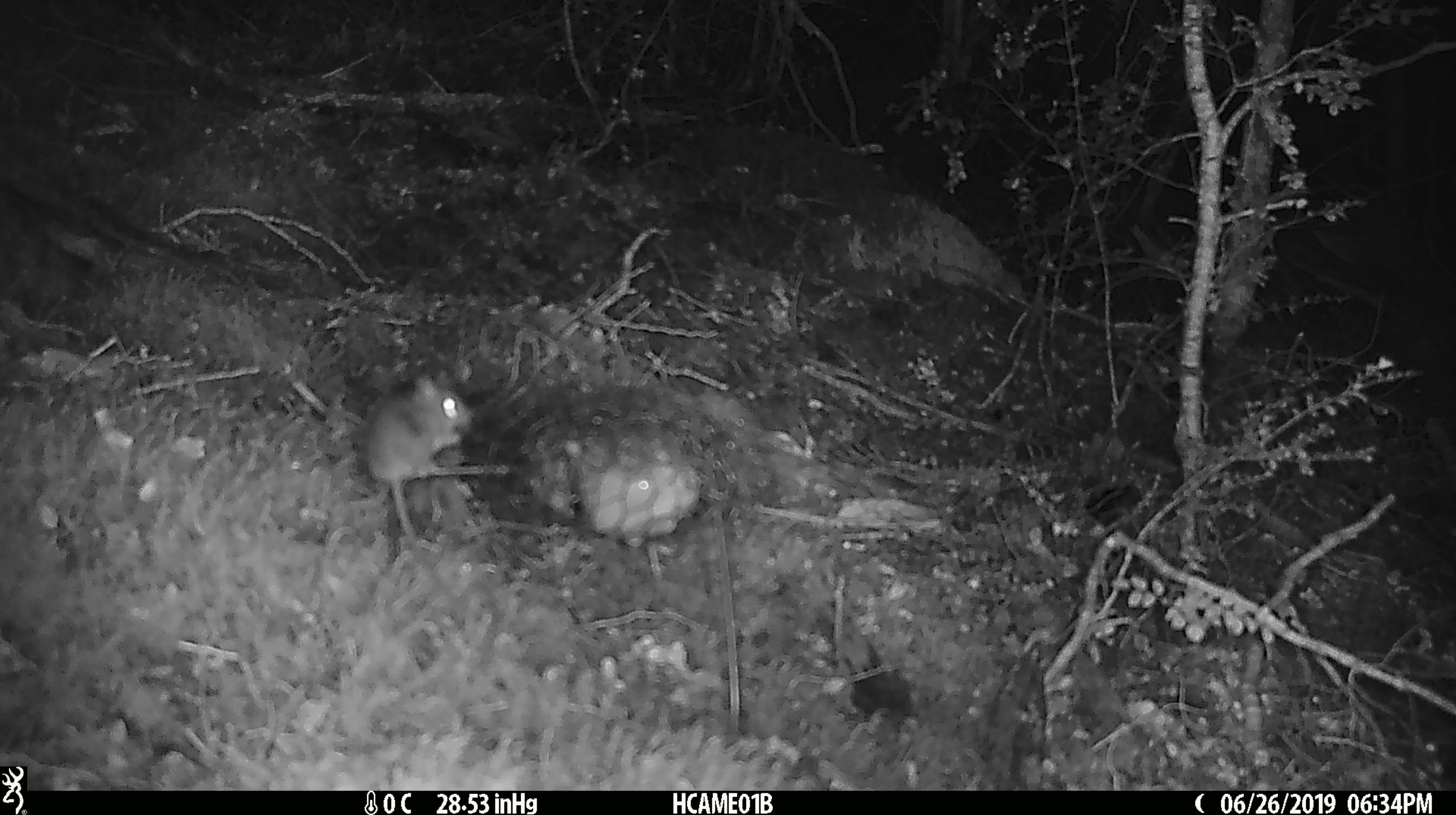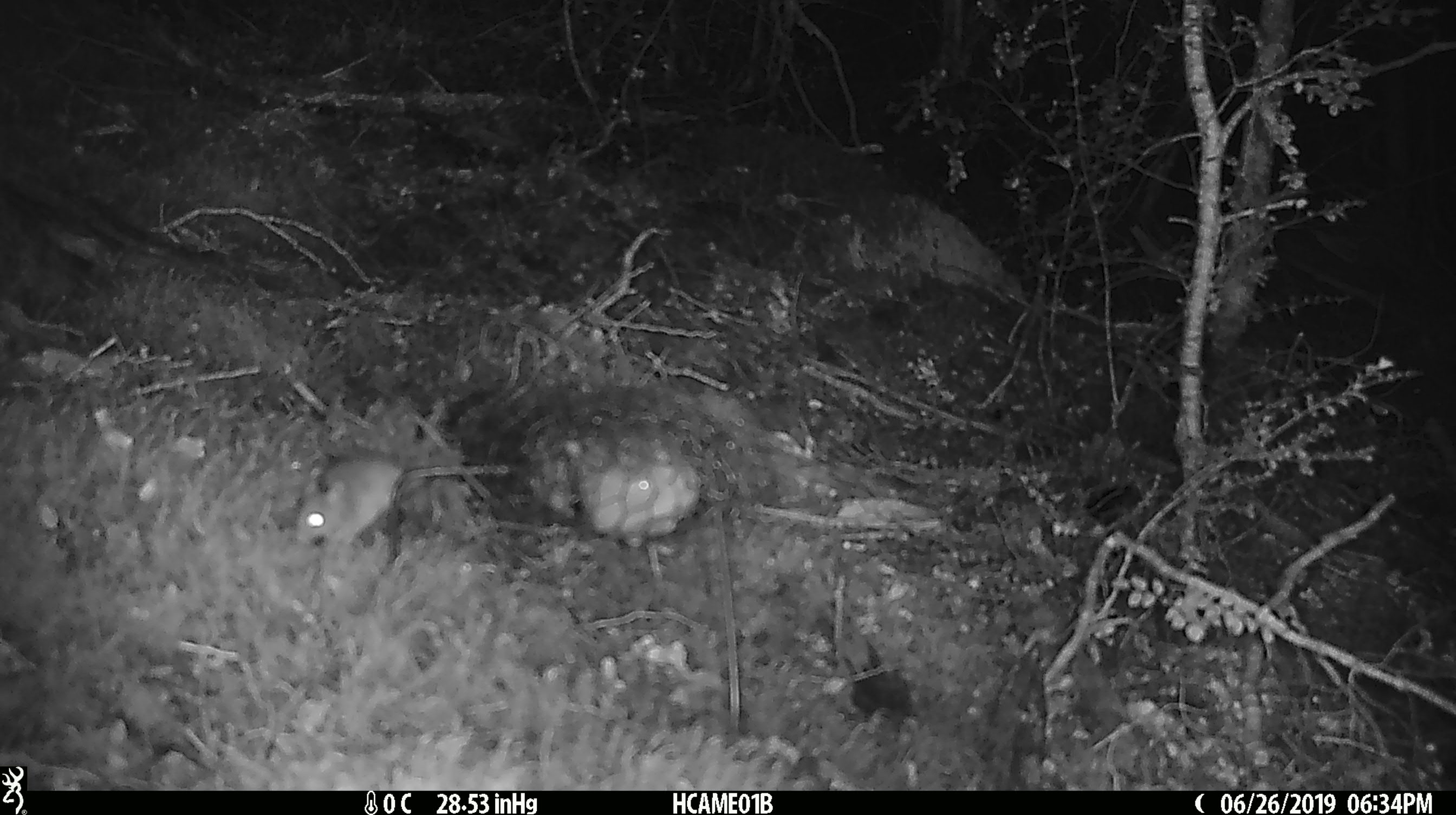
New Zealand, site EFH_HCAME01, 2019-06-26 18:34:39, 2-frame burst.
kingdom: Animalia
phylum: Chordata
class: Mammalia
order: Rodentia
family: Muridae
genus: Mus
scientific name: Mus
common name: mouse